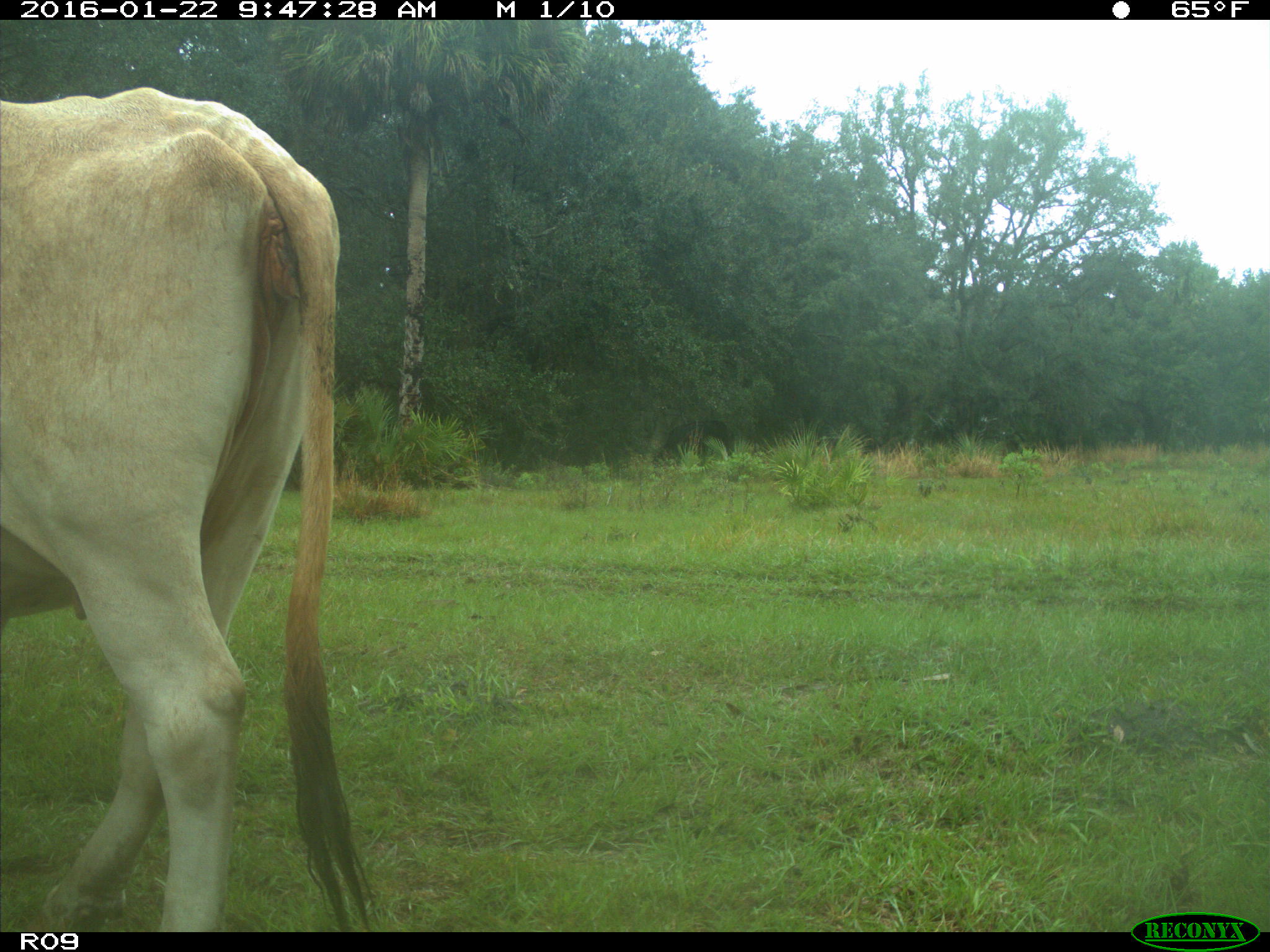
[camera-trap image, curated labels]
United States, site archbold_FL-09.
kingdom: Animalia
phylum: Chordata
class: Mammalia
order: Artiodactyla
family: Bovidae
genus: Bos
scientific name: Bos taurus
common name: domestic cow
Bos taurus (domestic cow).